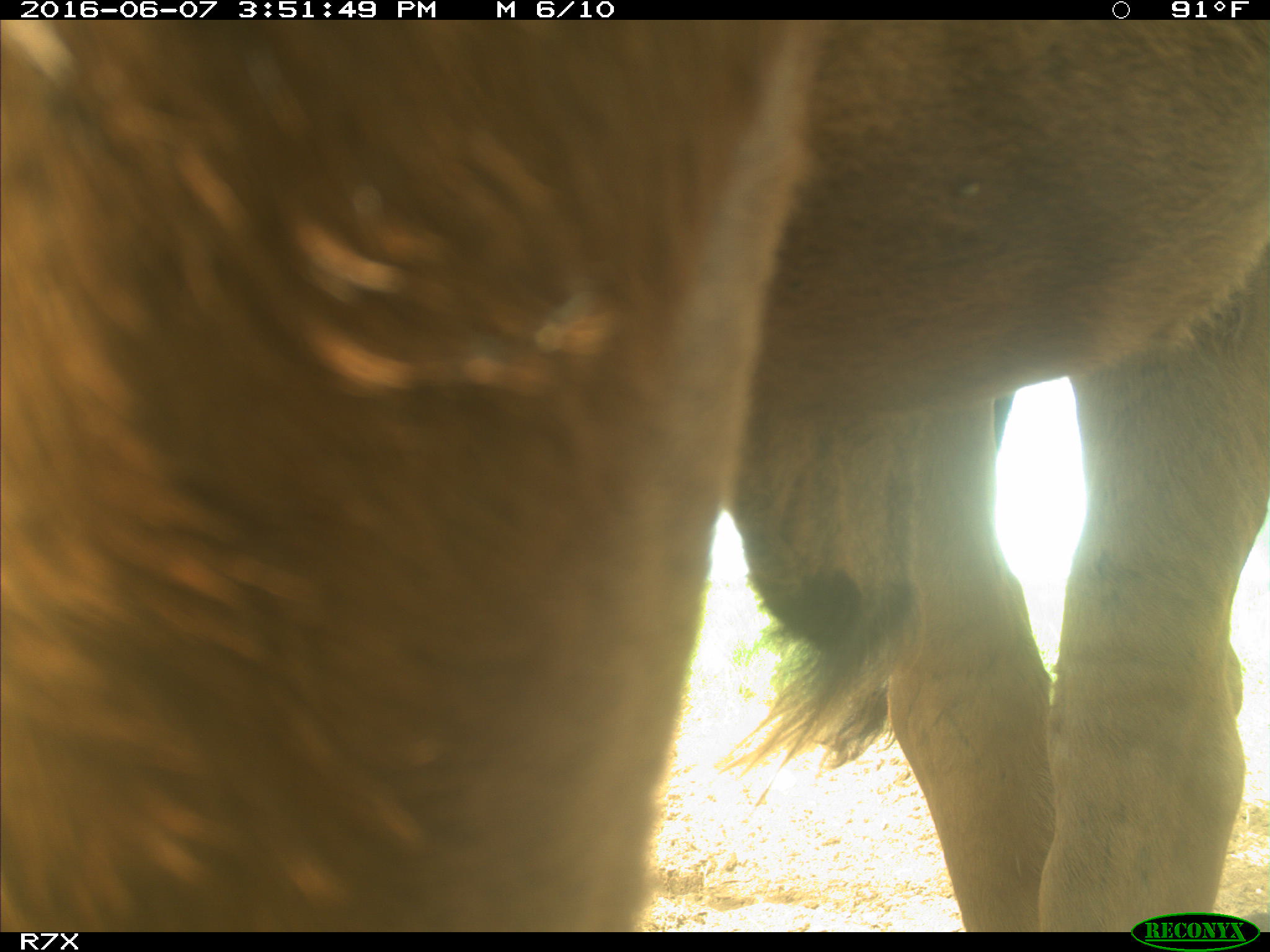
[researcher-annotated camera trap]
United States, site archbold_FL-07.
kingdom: Animalia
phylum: Chordata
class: Mammalia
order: Artiodactyla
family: Bovidae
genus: Bos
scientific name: Bos taurus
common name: domestic cow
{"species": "Bos taurus (domestic cow)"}